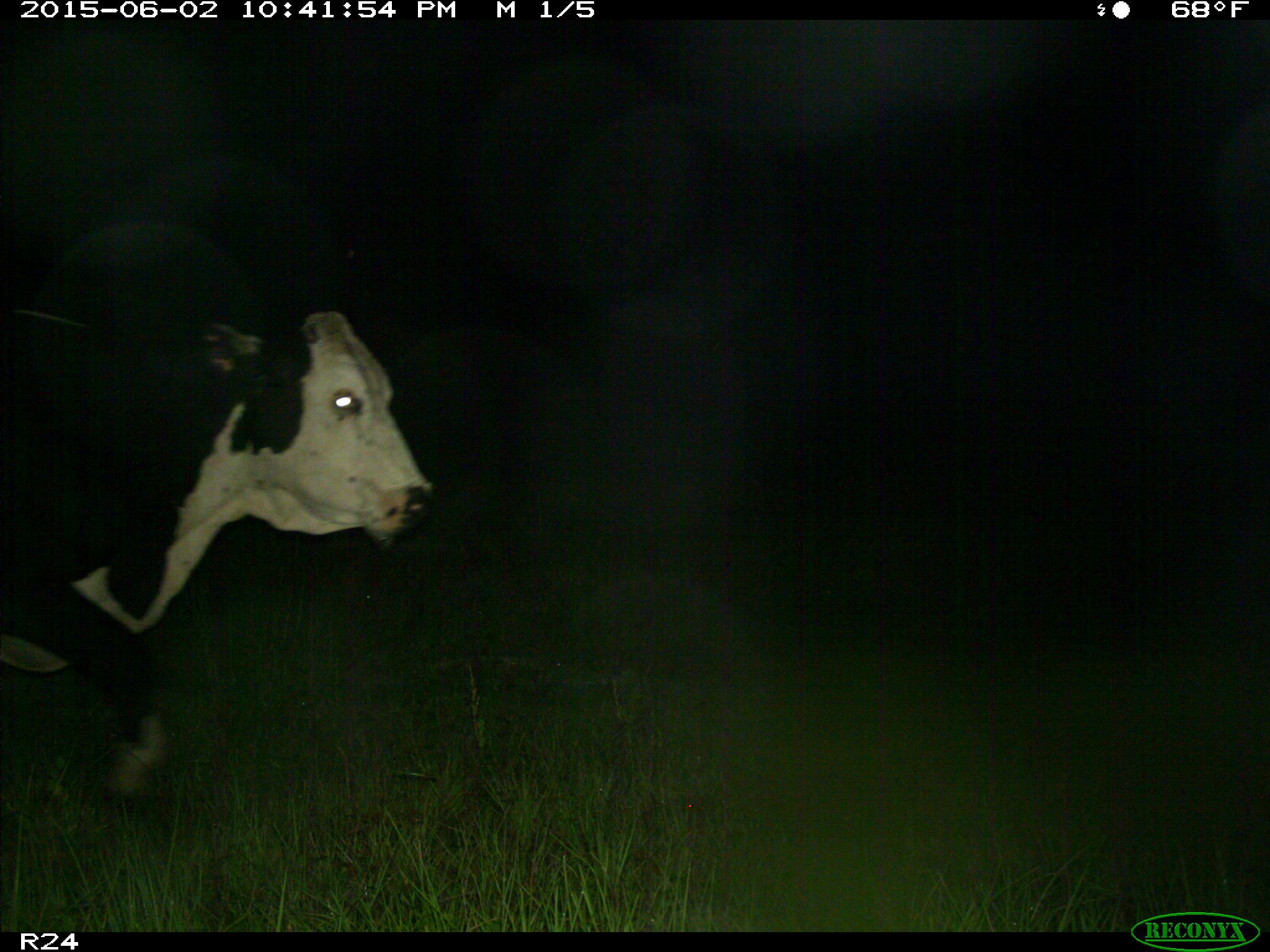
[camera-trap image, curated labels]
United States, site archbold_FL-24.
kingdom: Animalia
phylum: Chordata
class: Mammalia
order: Artiodactyla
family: Bovidae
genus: Bos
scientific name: Bos taurus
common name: domestic cow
Bos taurus (domestic cow).